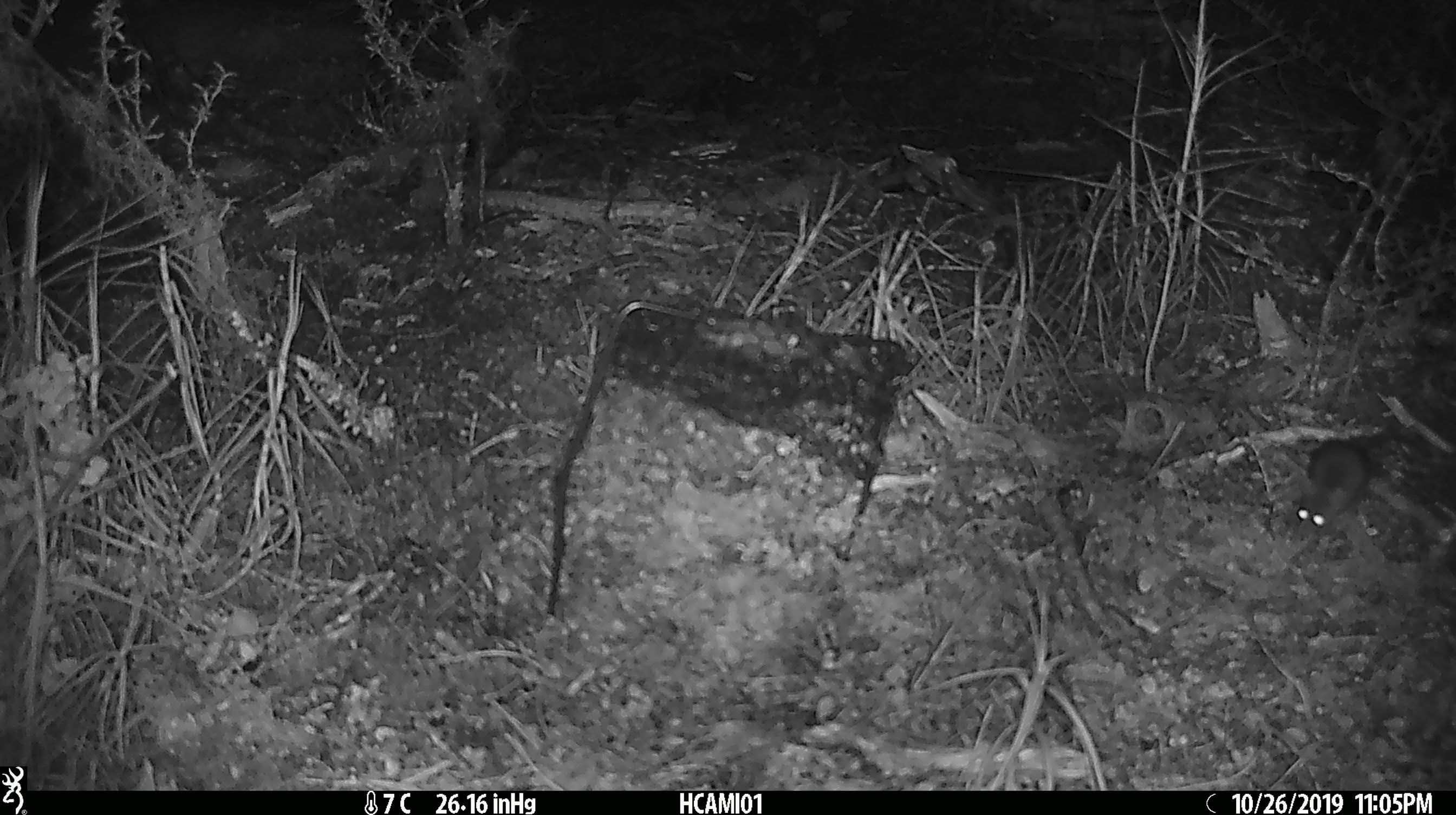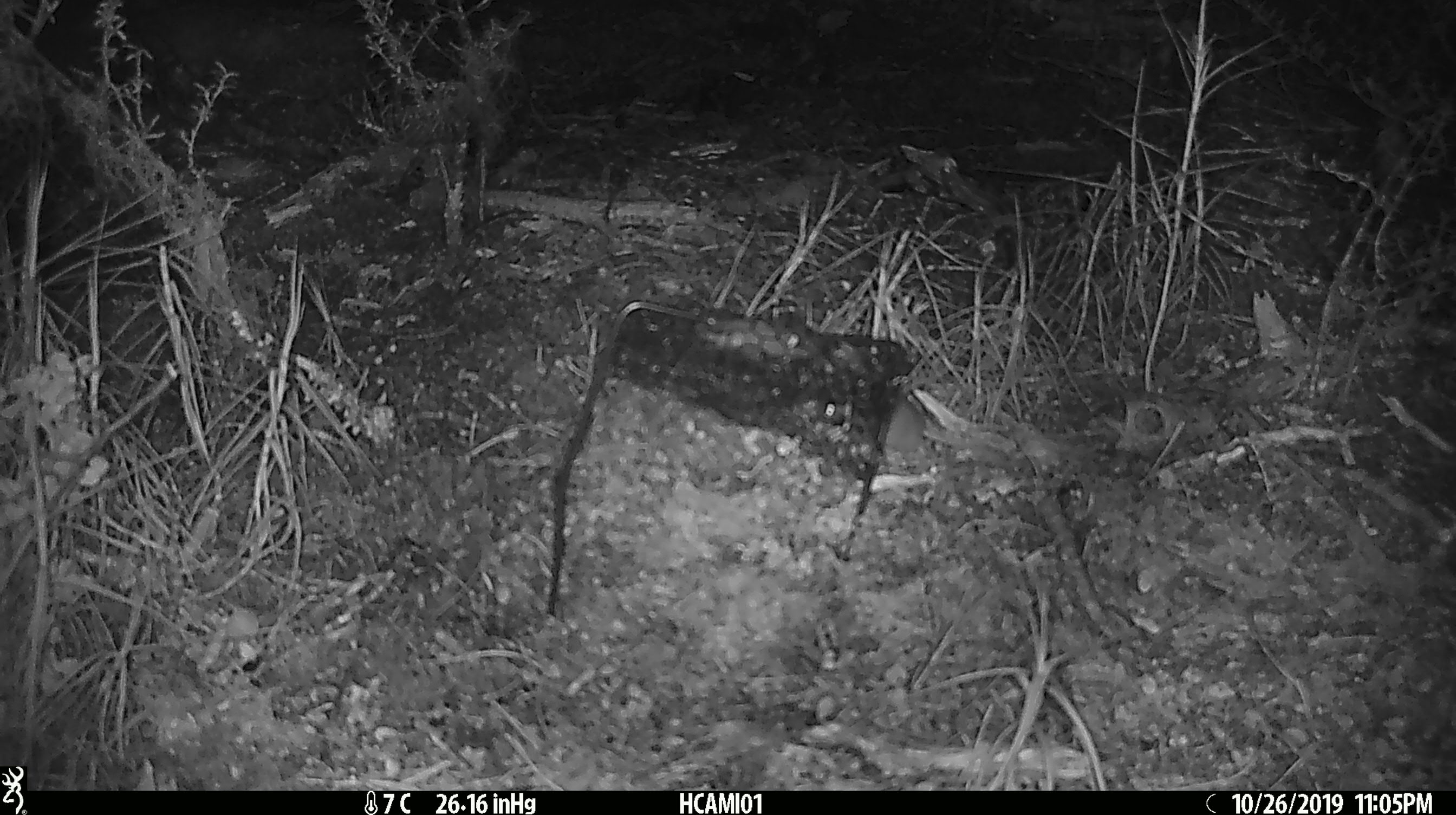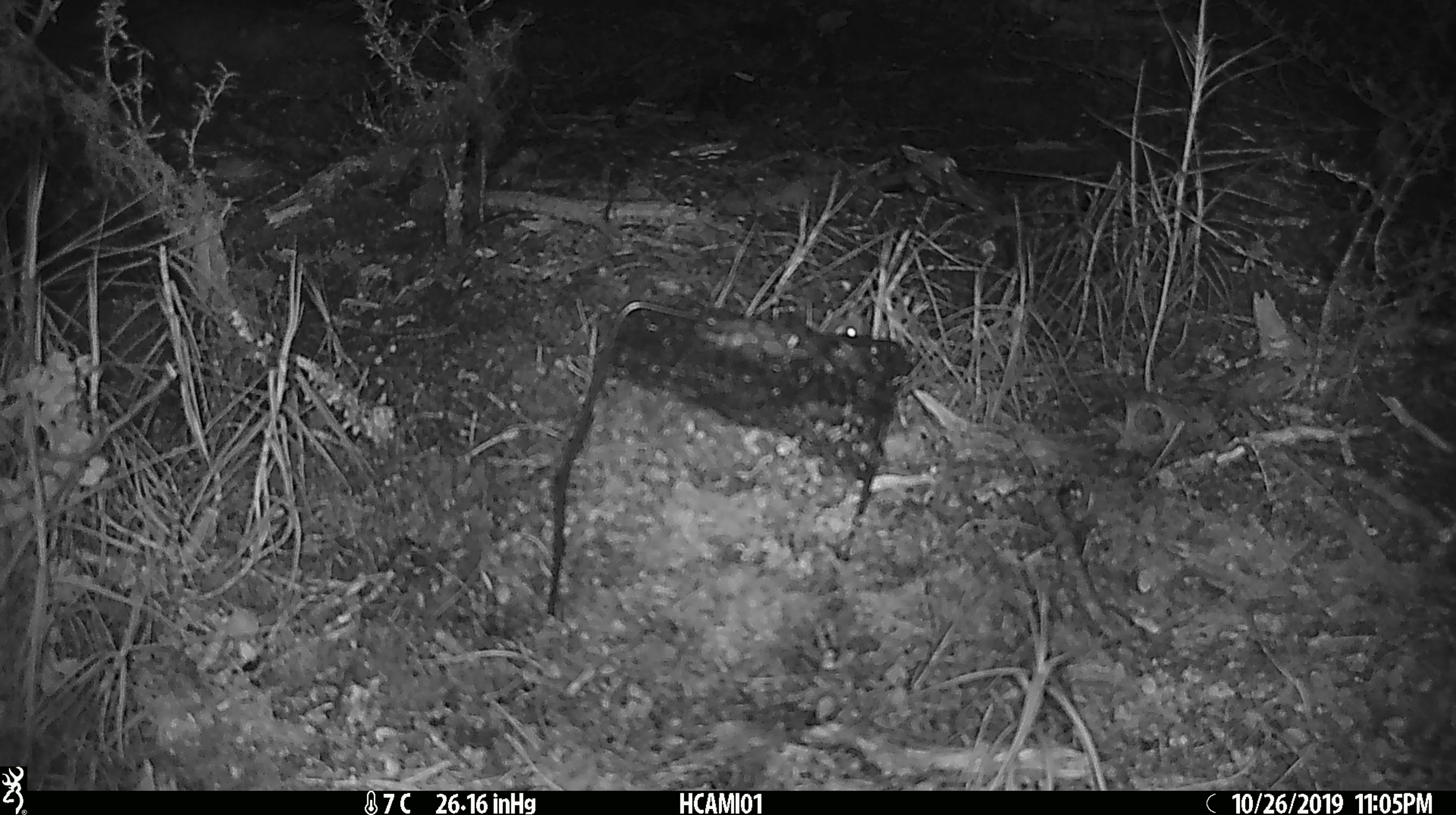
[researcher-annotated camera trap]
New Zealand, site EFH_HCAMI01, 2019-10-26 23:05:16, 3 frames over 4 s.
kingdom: Animalia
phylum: Chordata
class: Mammalia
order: Rodentia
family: Muridae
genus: Mus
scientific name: Mus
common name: mouse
Mouse (Mus).